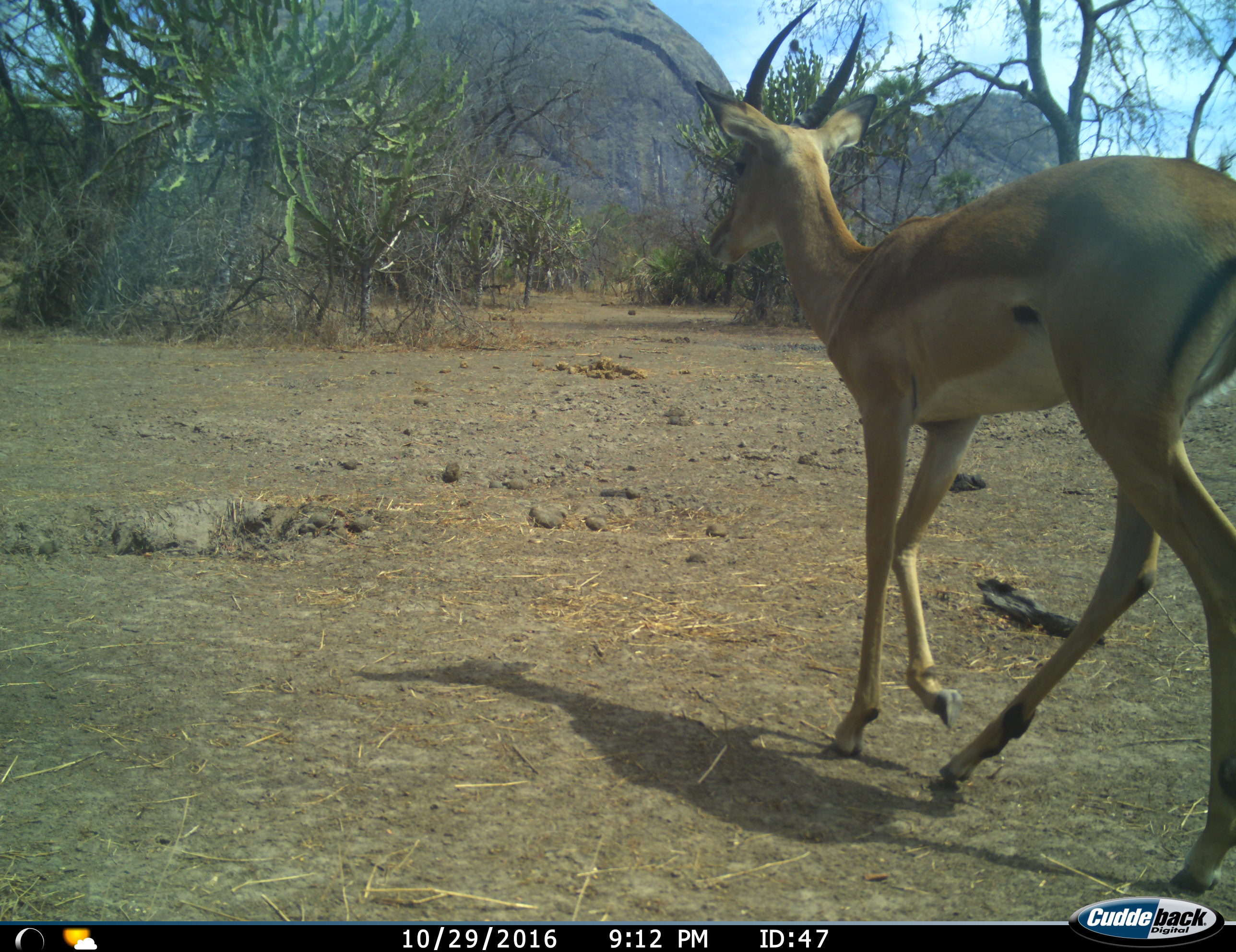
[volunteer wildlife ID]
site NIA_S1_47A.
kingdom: Animalia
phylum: Chordata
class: Mammalia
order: Artiodactyla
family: Bovidae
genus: Aepyceros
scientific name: Aepyceros melampus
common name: impala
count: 1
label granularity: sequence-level